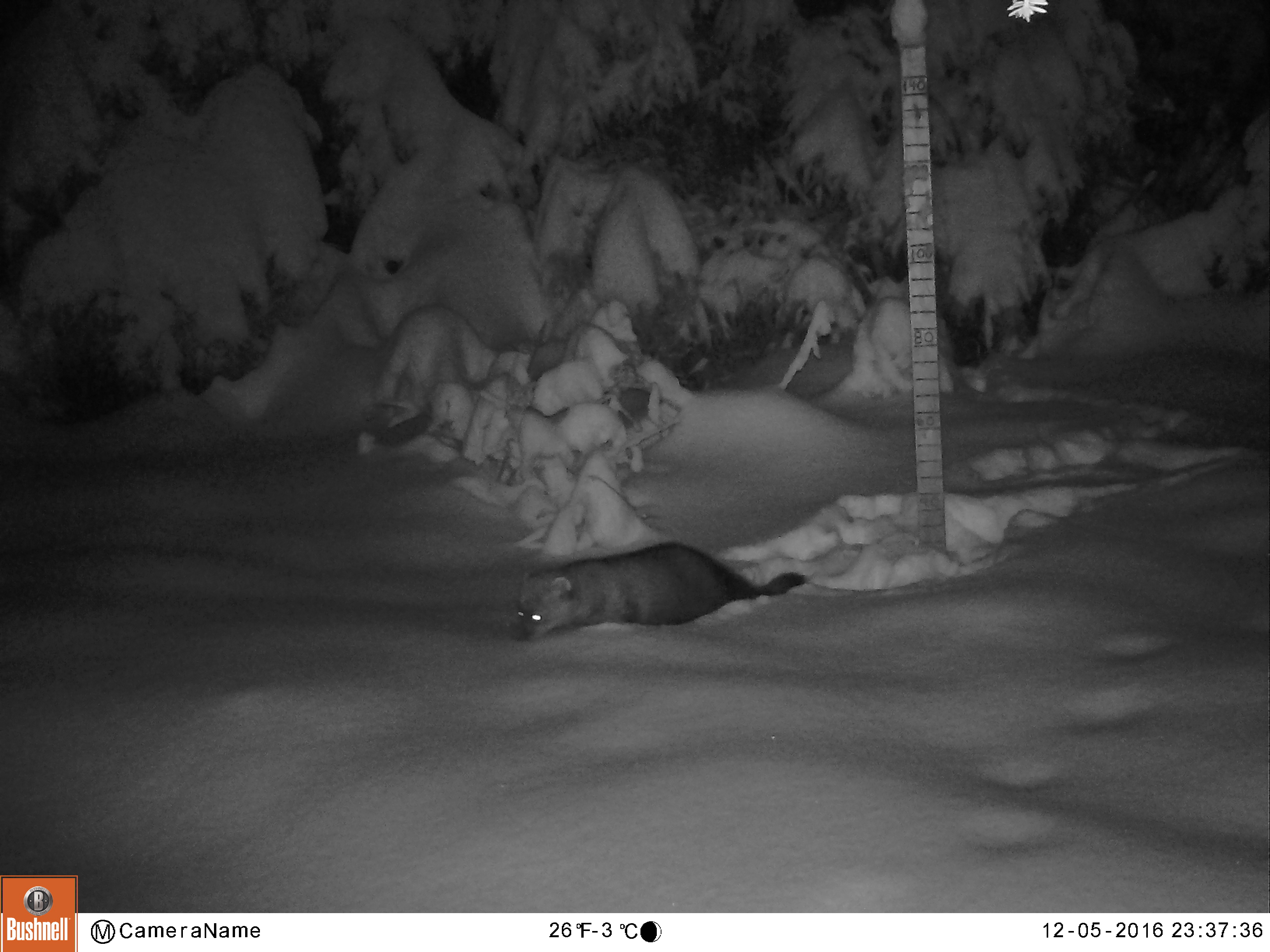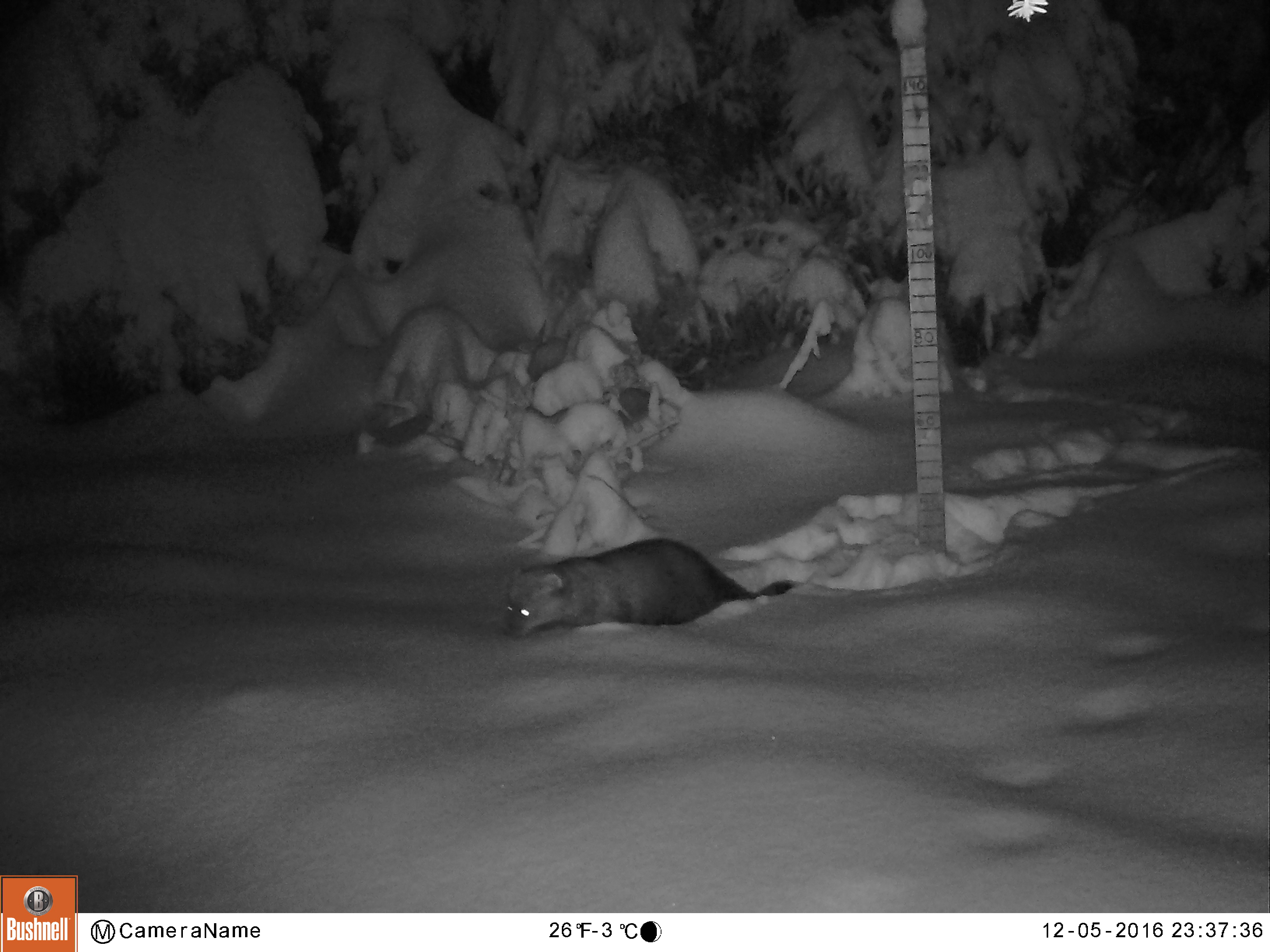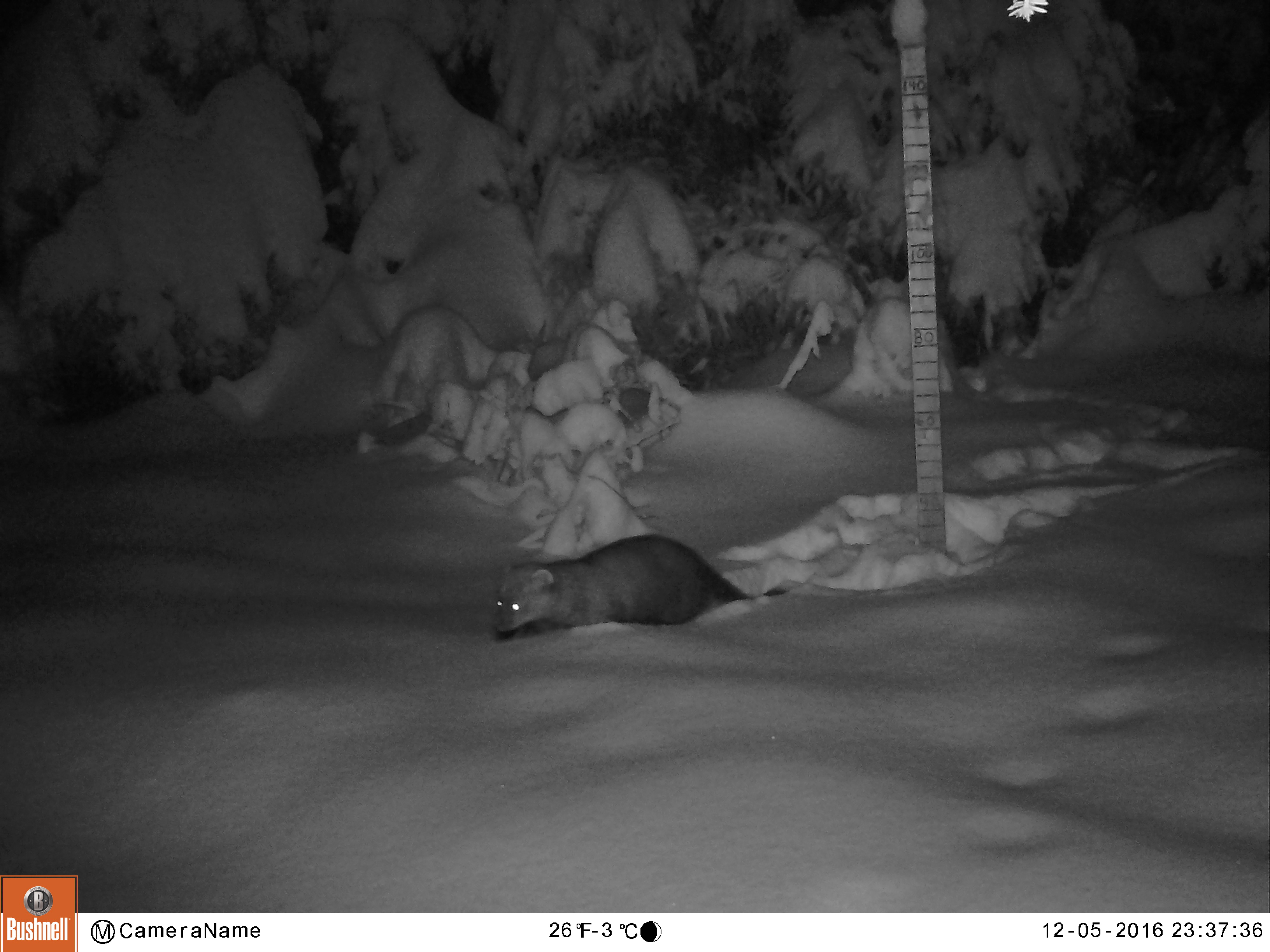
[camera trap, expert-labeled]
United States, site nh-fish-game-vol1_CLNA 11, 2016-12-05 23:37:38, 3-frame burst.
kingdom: Animalia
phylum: Chordata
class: Mammalia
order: Carnivora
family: Mustelidae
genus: Pekania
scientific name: Pekania pennanti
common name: fisher